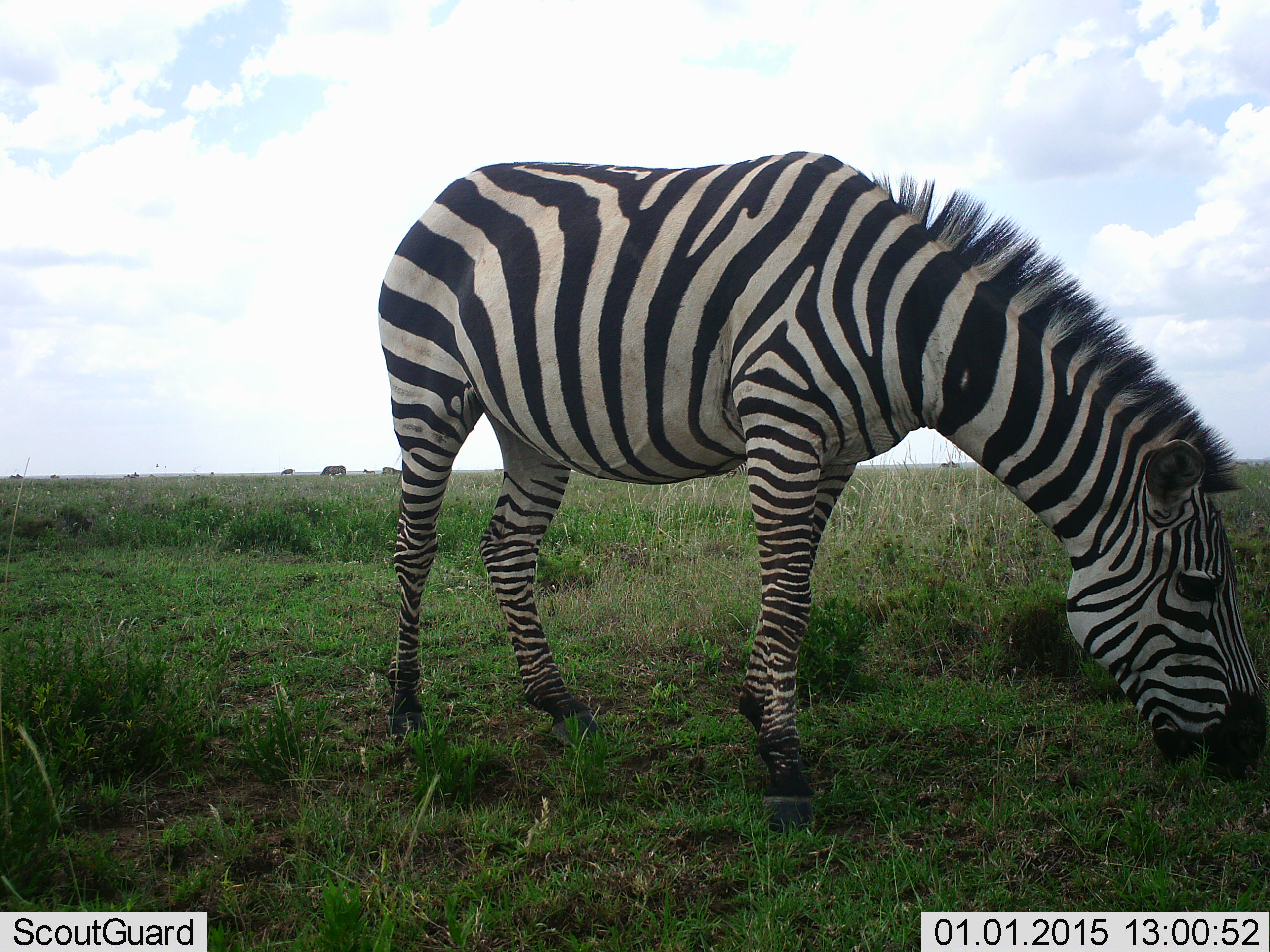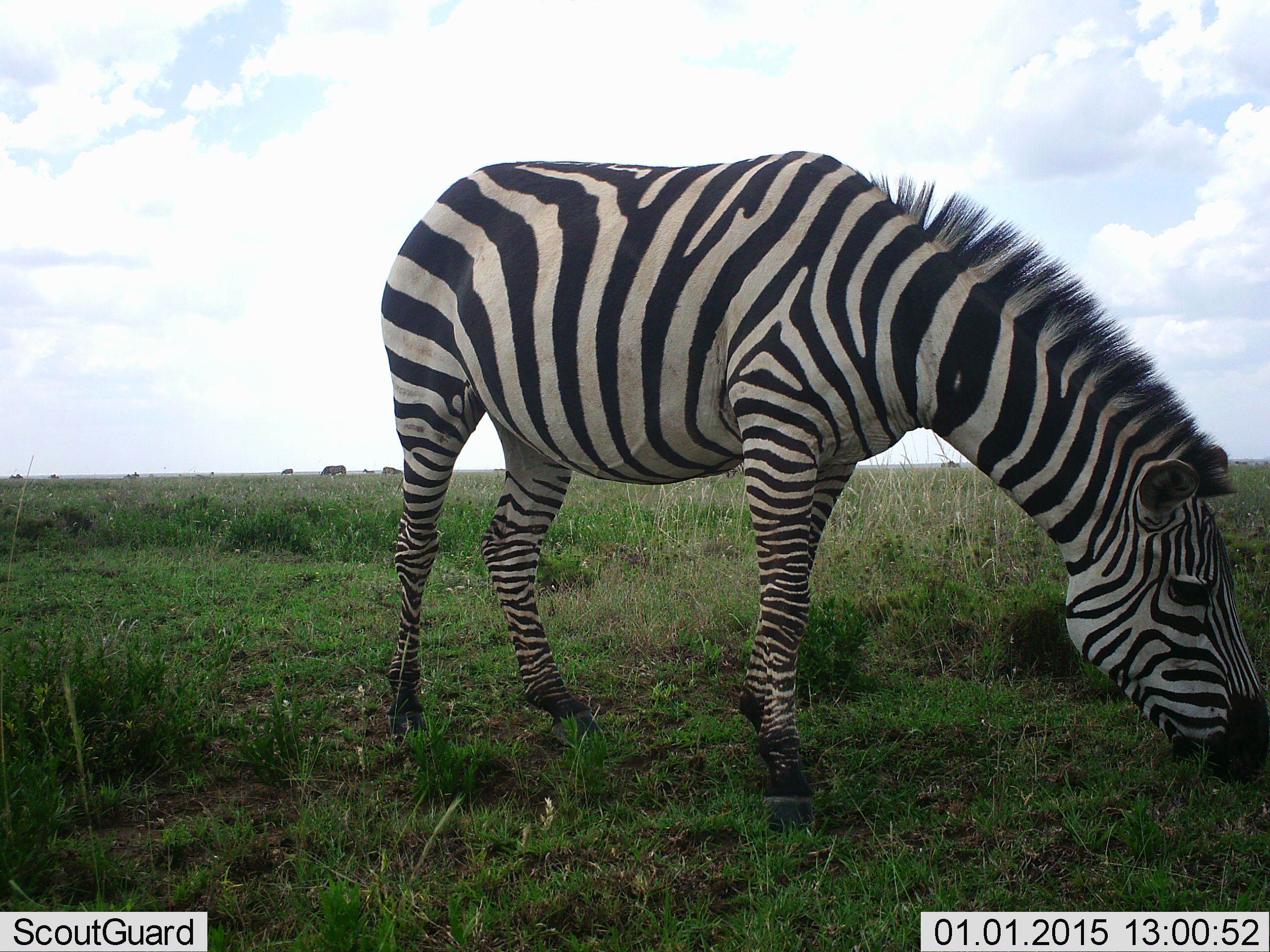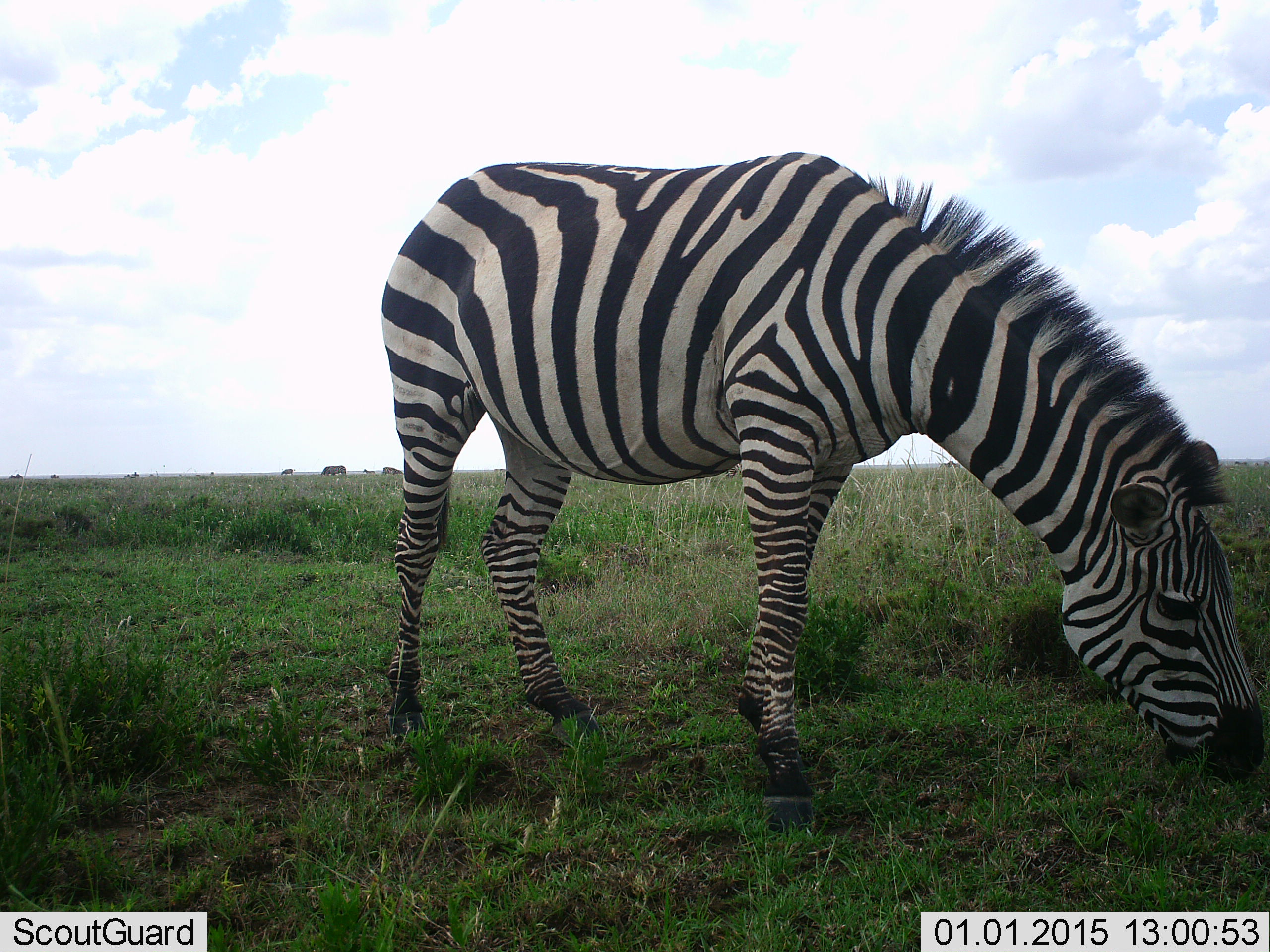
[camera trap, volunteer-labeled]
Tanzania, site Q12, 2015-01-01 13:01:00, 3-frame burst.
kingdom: Animalia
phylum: Chordata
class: Mammalia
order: Perissodactyla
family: Equidae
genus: Equus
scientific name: Equus quagga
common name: plains zebra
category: zebra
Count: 1.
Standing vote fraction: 36%.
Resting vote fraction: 0%.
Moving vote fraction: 0%.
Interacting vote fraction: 0%.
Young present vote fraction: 0%.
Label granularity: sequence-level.